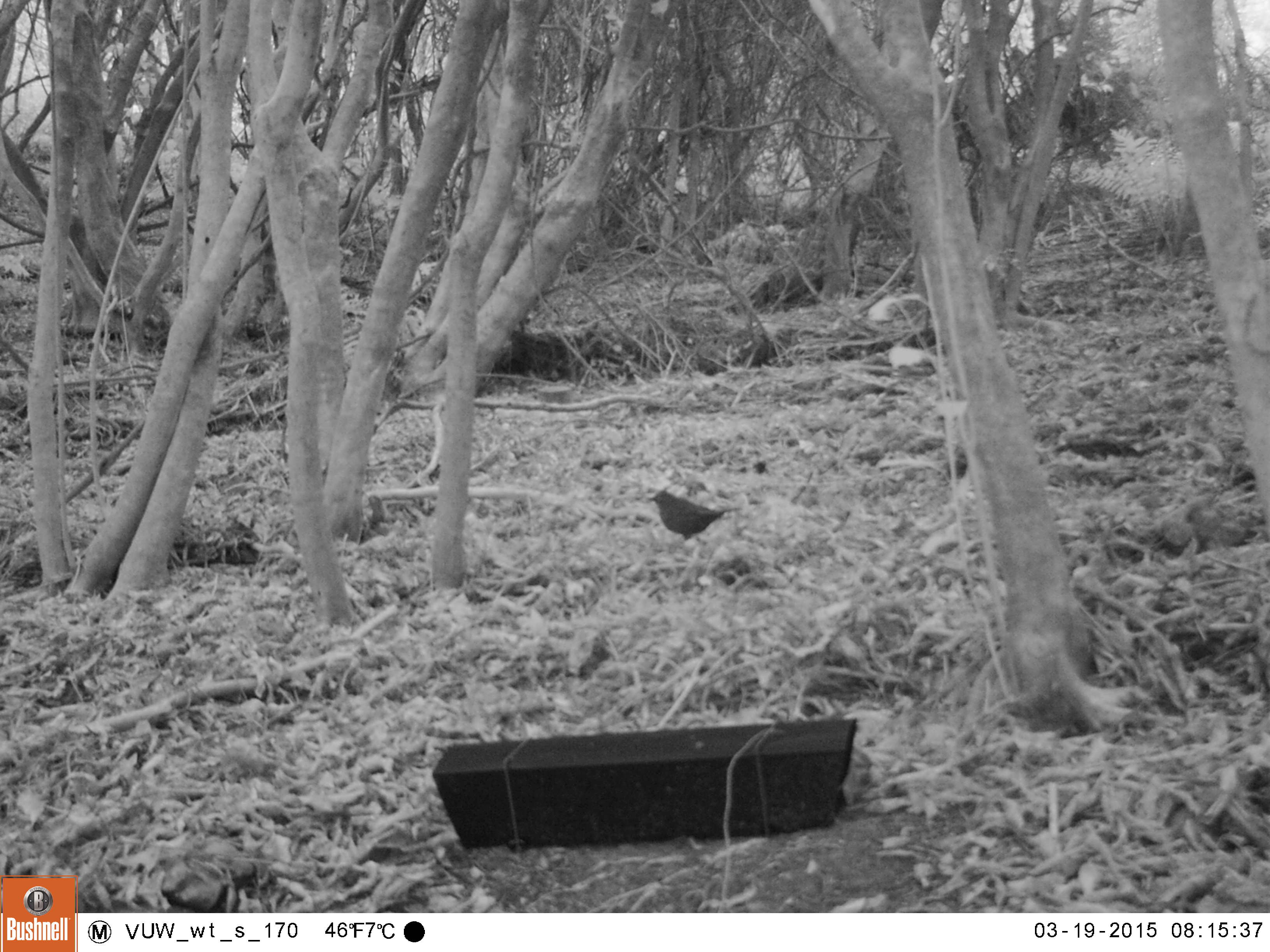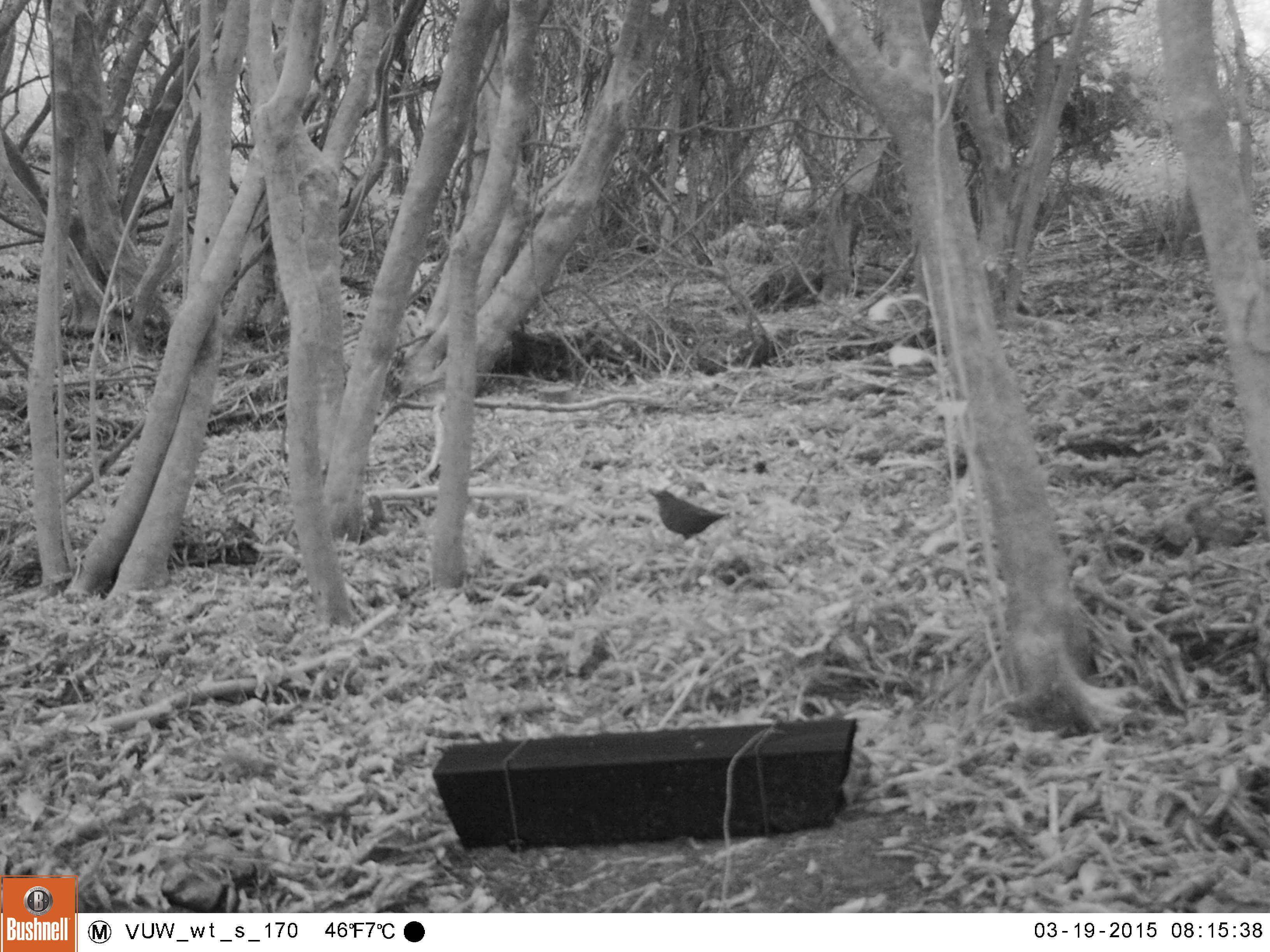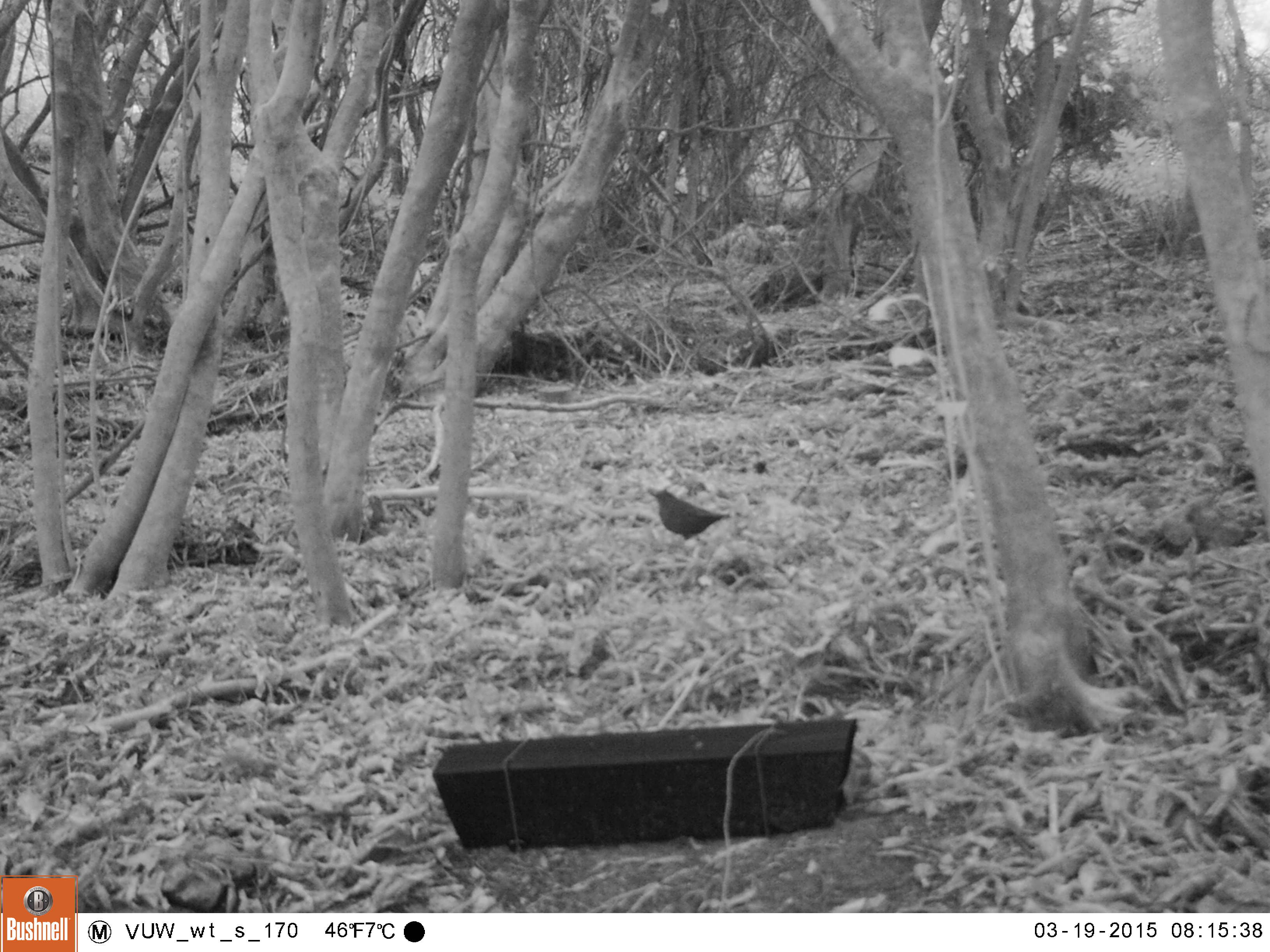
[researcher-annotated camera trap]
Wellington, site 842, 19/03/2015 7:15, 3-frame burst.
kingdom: Animalia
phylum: Chordata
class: Aves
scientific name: Aves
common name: bird